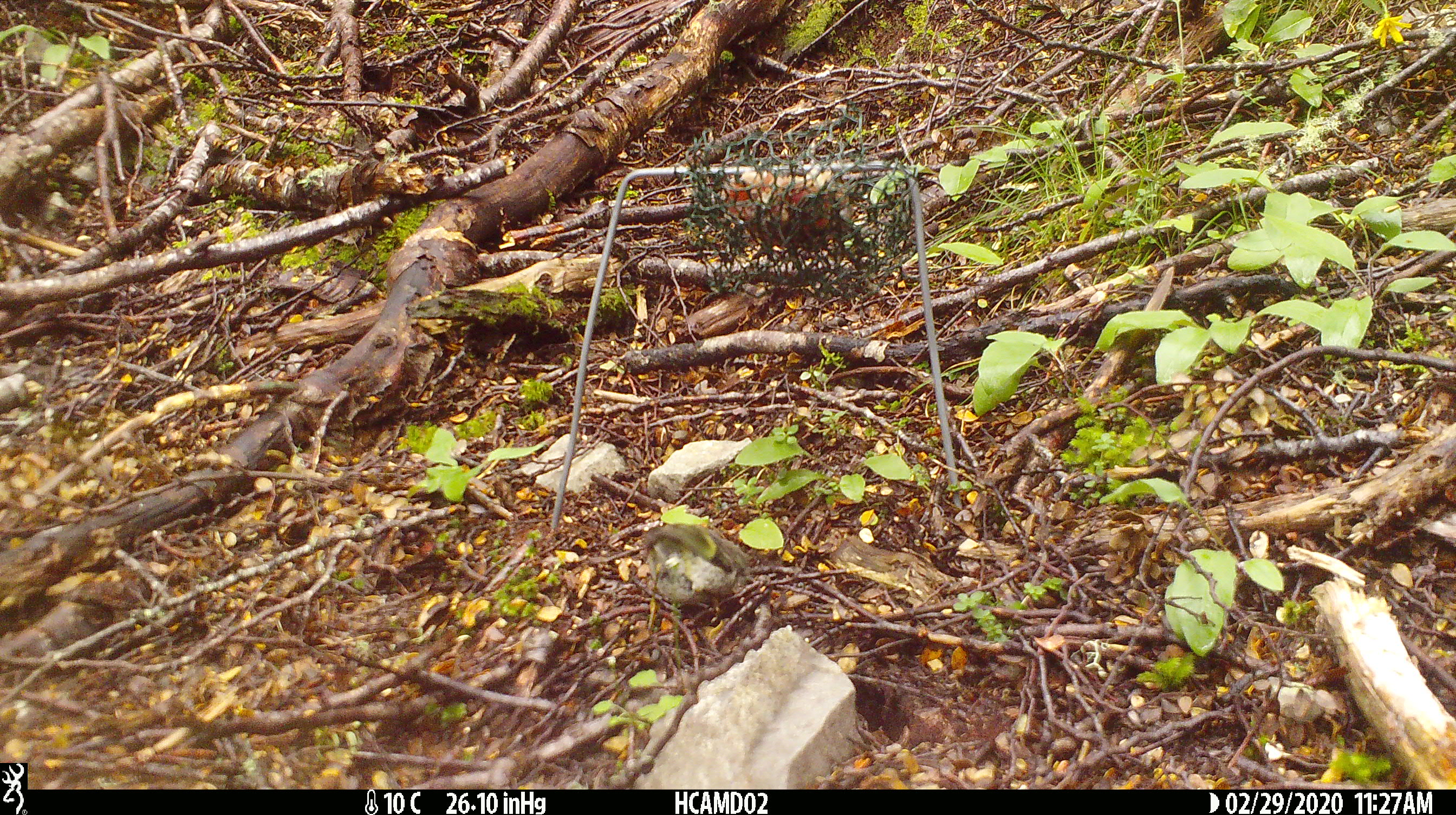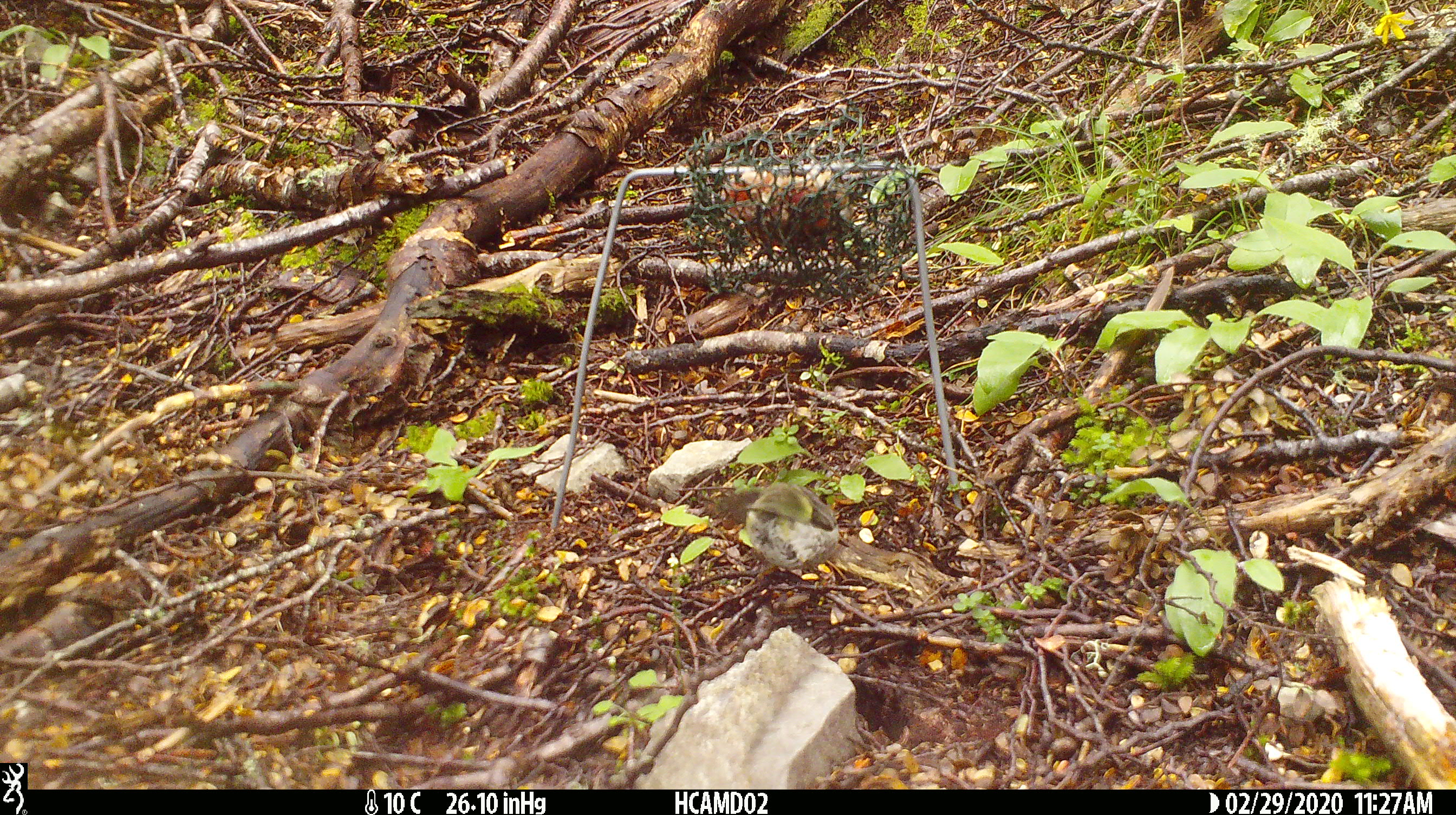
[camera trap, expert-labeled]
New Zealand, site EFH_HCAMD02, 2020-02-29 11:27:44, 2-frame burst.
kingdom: Animalia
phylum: Chordata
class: Aves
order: Passeriformes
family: Acanthisittidae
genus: Acanthisitta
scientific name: Acanthisitta chloris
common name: rifleman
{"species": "rifleman (Acanthisitta chloris)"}